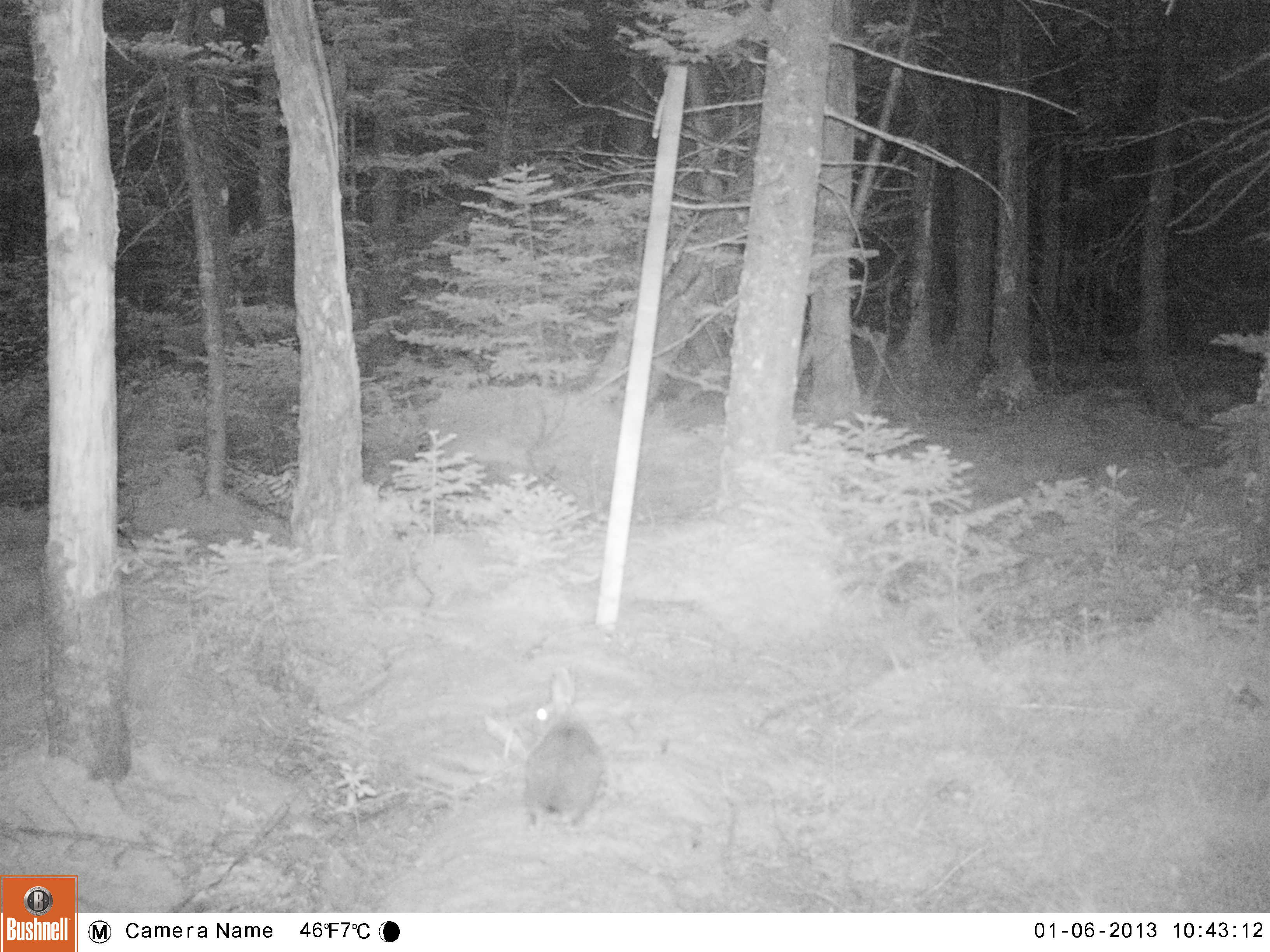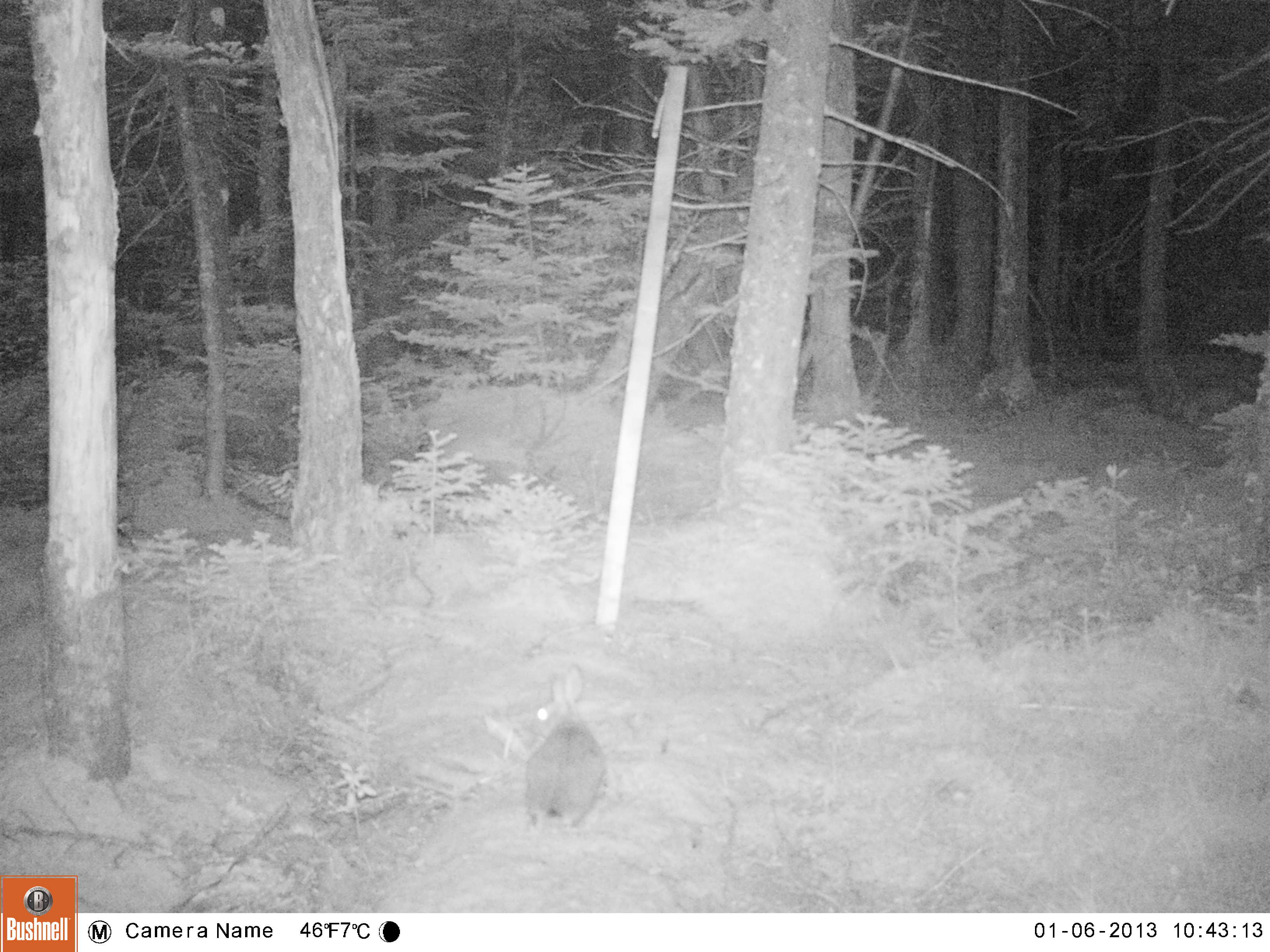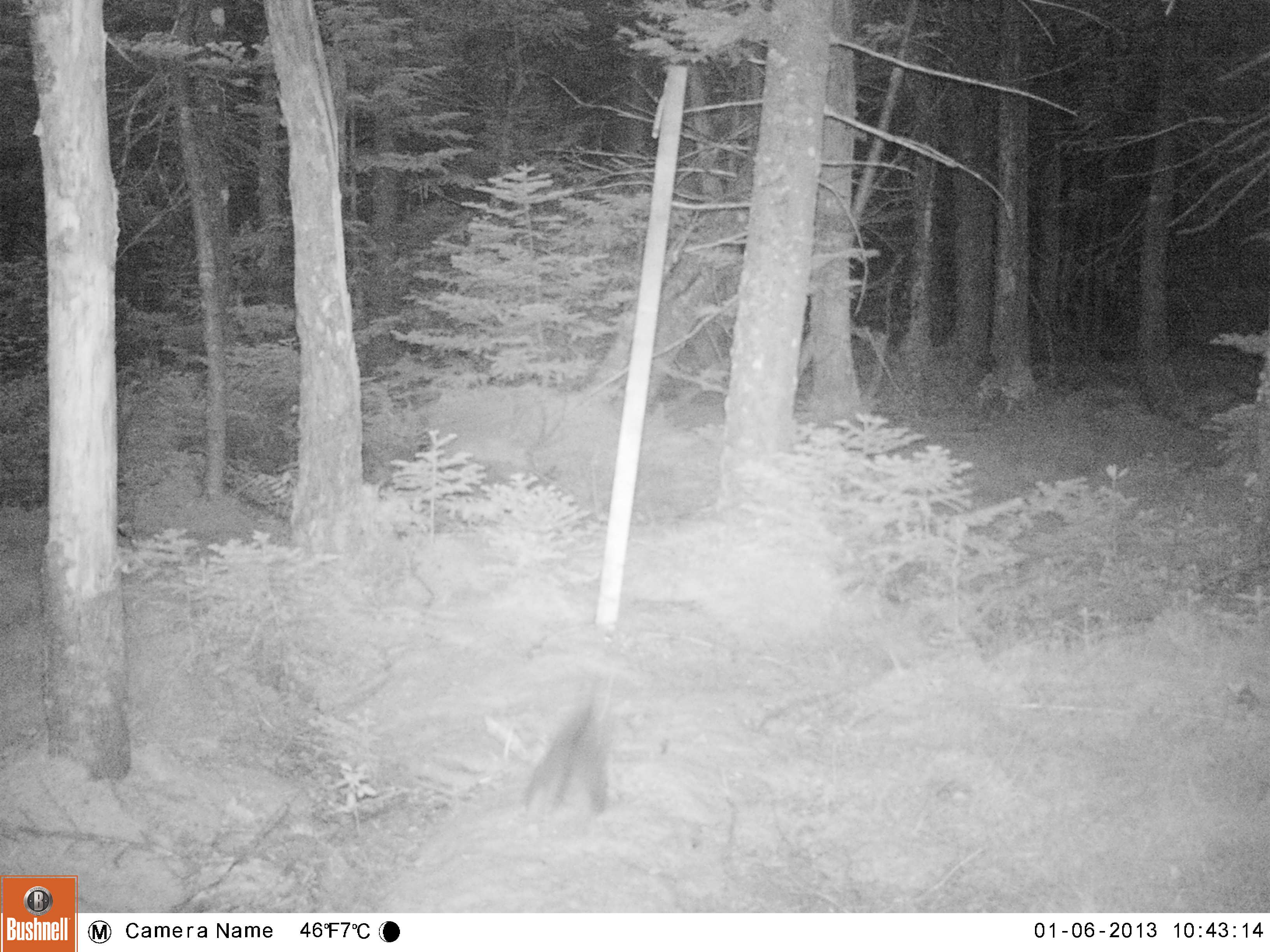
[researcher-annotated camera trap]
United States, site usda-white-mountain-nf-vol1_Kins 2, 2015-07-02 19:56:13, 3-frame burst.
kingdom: Animalia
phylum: Chordata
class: Mammalia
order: Lagomorpha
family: Leporidae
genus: Lepus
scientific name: Lepus americanus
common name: snowshoe hare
Snowshoe hare (Lepus americanus).